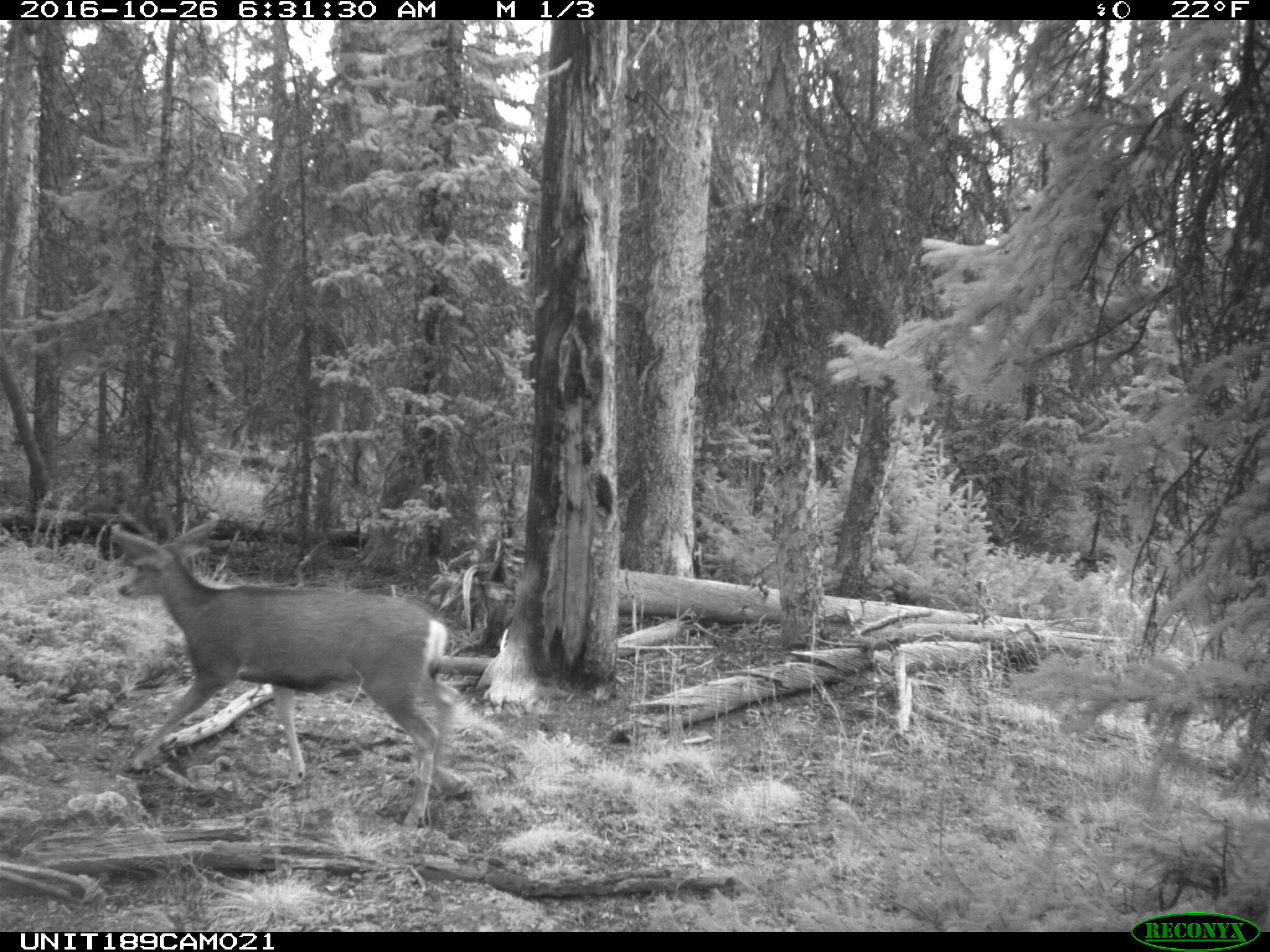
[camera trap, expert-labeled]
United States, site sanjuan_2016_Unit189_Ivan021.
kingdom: Animalia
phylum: Chordata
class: Mammalia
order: Artiodactyla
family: Cervidae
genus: Odocoileus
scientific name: Odocoileus hemionus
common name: mule deer